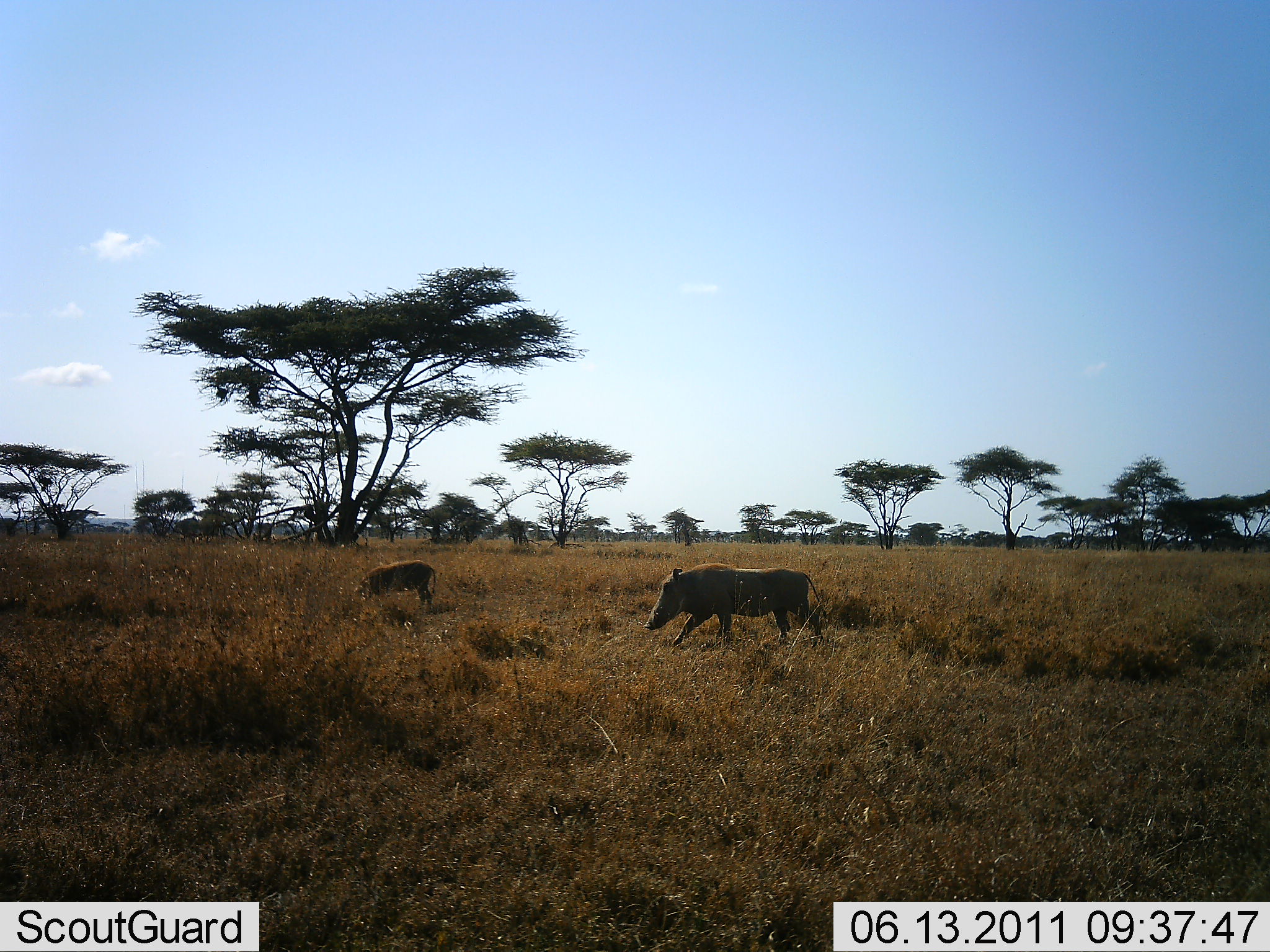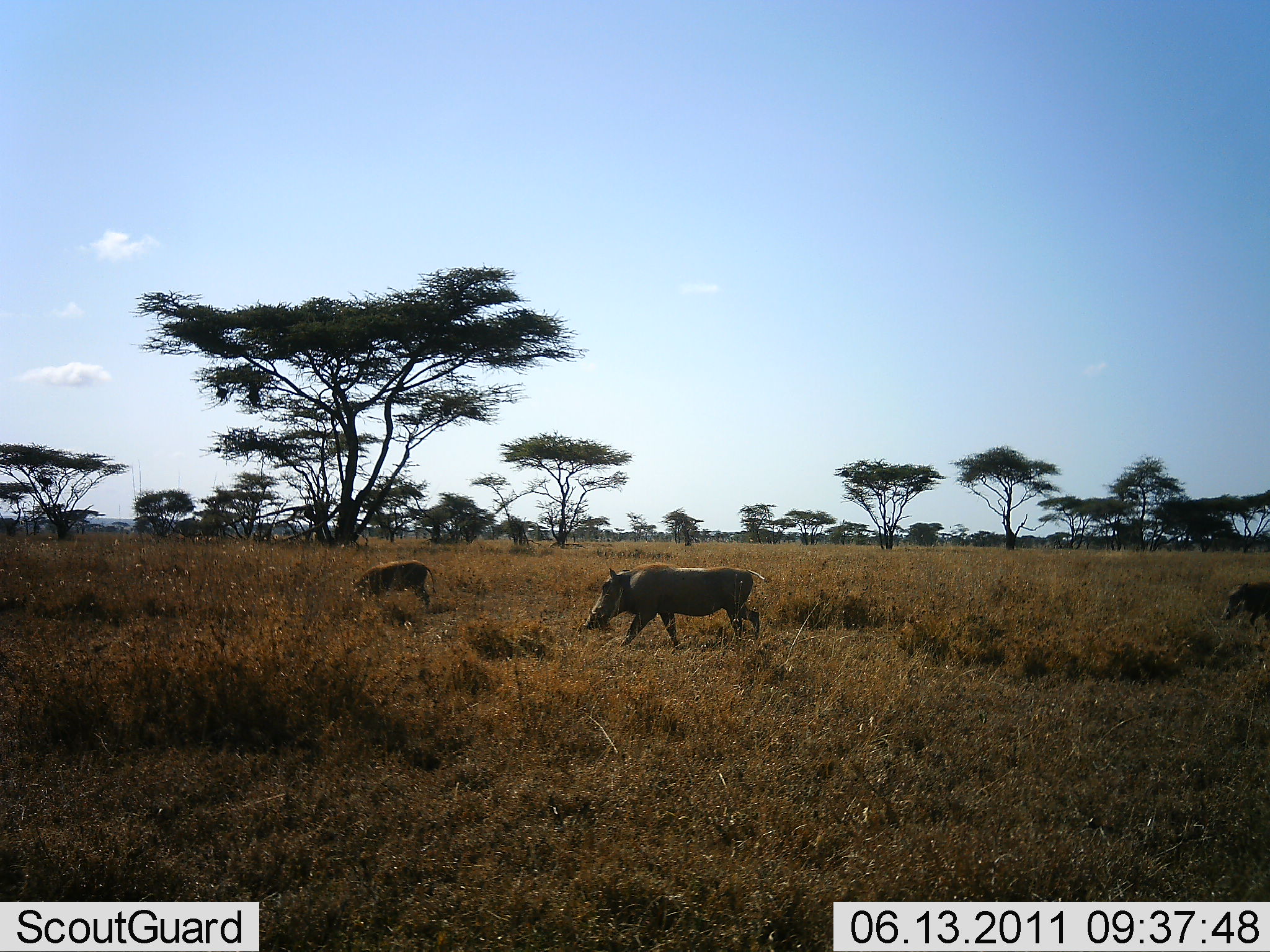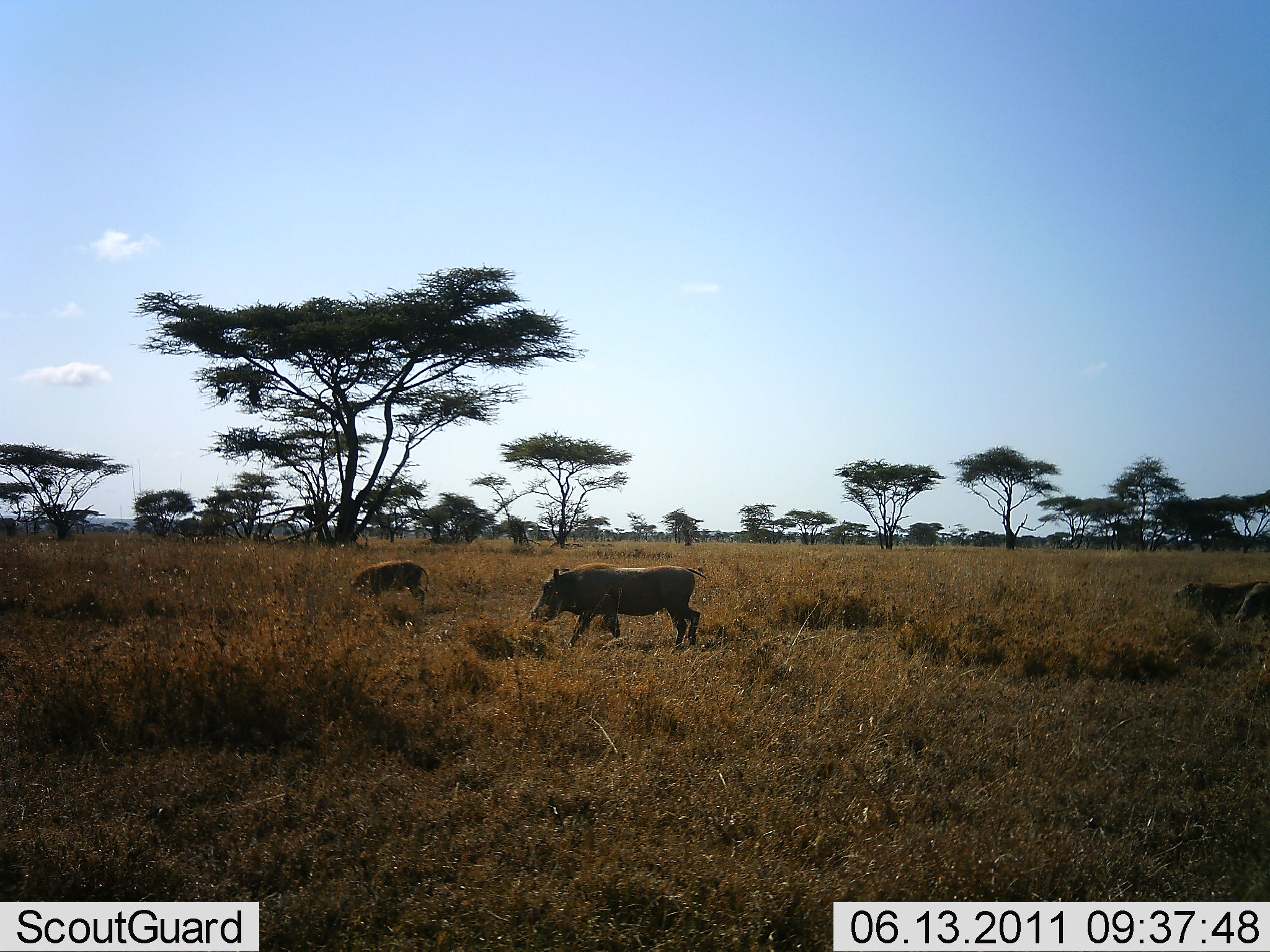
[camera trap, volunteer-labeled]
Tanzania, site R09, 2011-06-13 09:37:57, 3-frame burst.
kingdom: Animalia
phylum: Chordata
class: Mammalia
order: Artiodactyla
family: Suidae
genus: Phacochoerus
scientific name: Phacochoerus africanus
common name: warthog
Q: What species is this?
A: Warthog (Phacochoerus africanus).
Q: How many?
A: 3.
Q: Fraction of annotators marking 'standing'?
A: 0%.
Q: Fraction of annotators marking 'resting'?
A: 0%.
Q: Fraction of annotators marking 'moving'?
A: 100%.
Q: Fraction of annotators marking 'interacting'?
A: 0%.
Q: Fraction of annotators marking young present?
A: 7%.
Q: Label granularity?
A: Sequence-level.